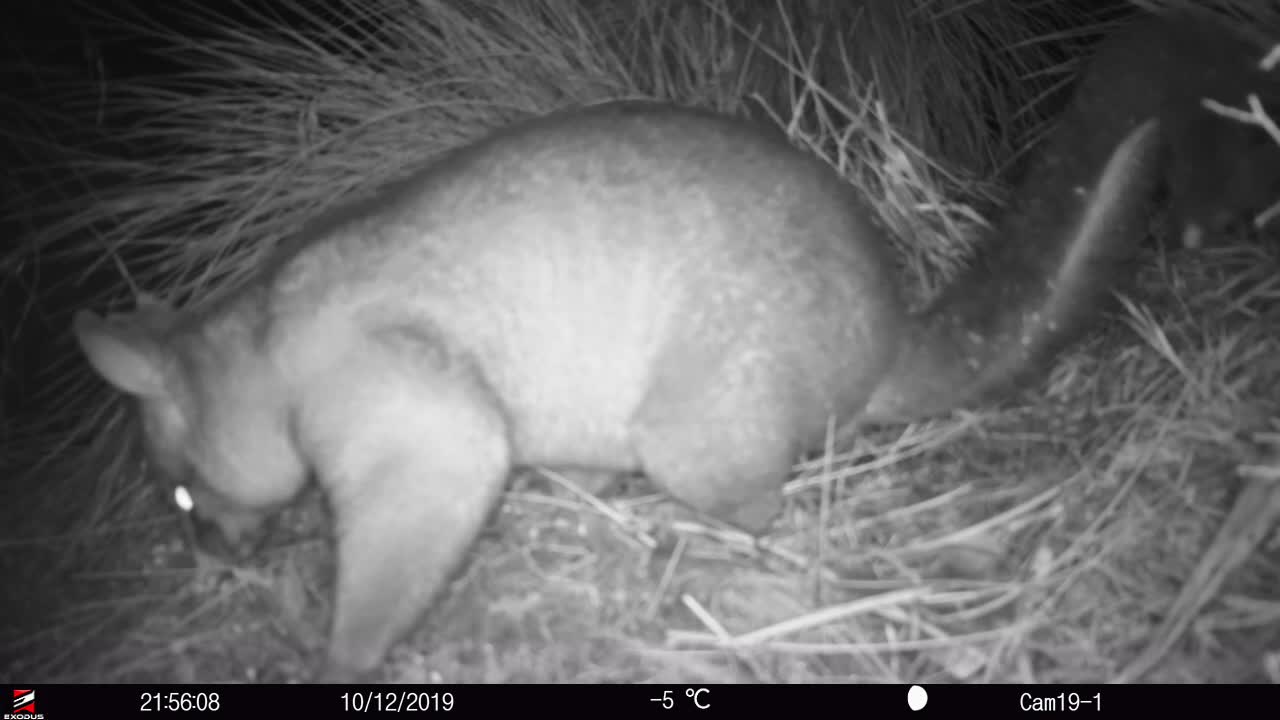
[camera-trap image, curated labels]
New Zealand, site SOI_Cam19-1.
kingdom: Animalia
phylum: Chordata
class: Mammalia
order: Diprotodontia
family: Phalangeridae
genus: Trichosurus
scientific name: Trichosurus vulpecula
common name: common brushtail possum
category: possum